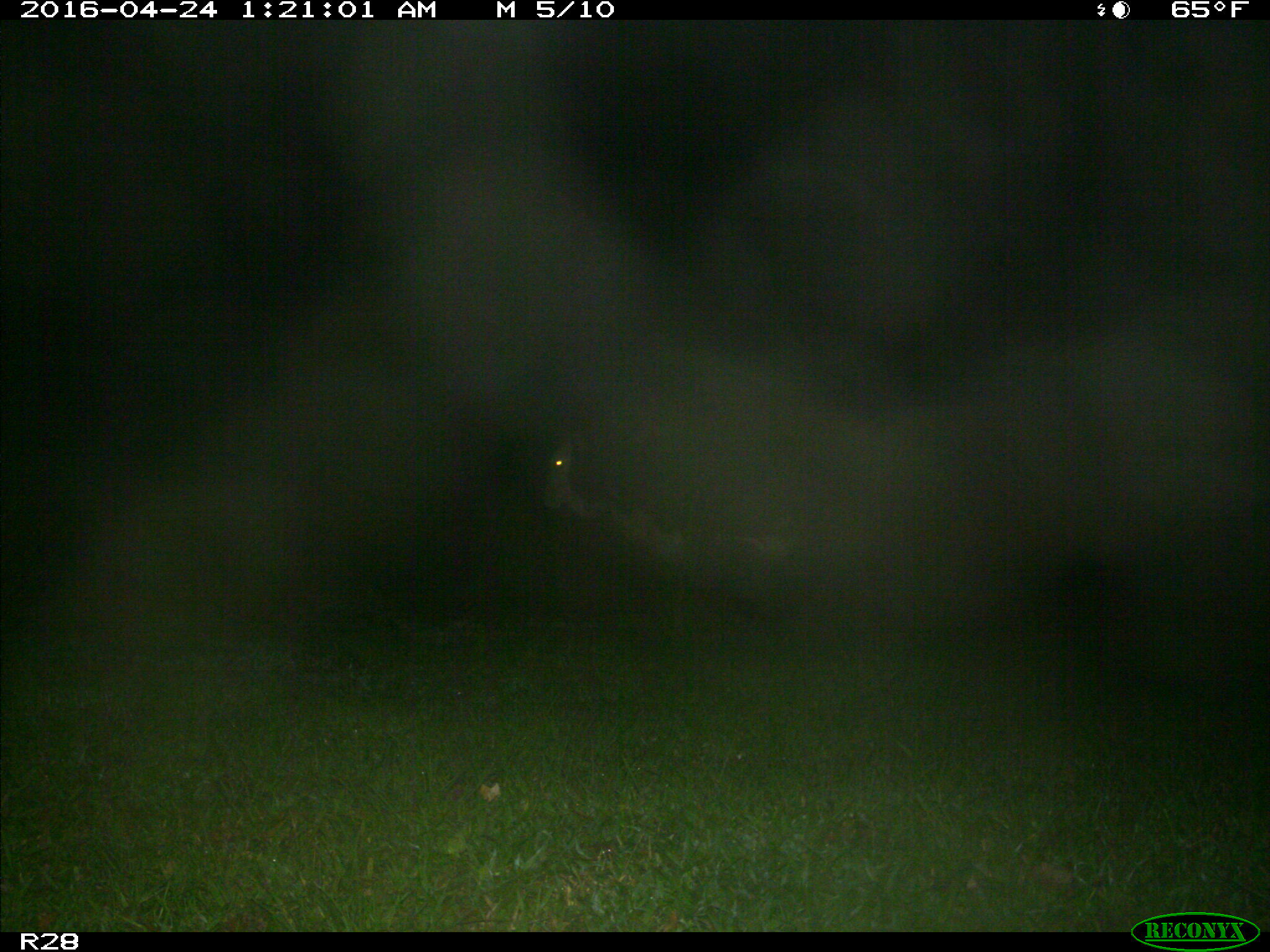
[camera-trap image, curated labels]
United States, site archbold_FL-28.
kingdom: Animalia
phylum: Chordata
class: Mammalia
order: Artiodactyla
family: Bovidae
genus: Bos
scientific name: Bos taurus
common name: domestic cow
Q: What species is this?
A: Bos taurus (domestic cow).